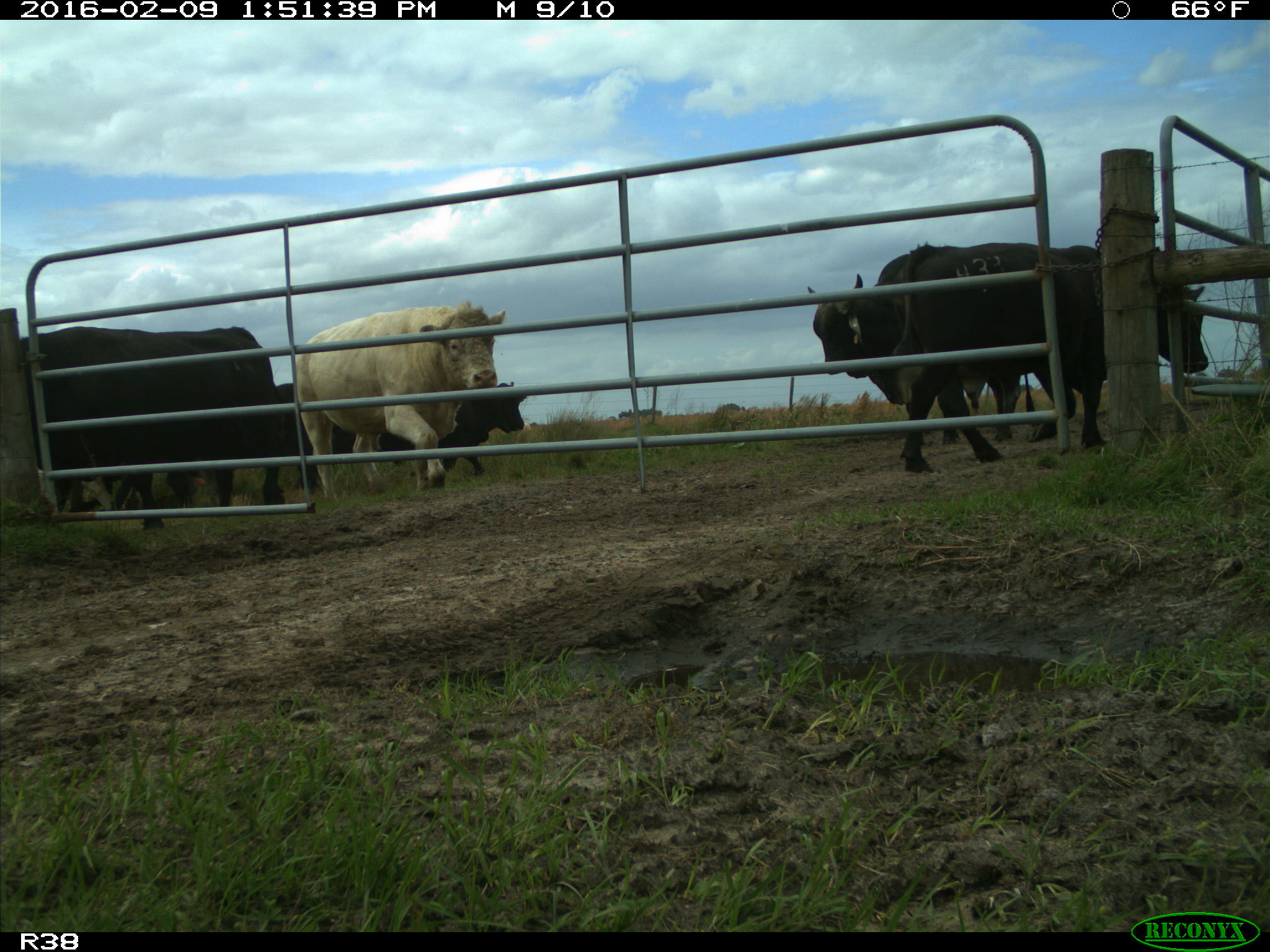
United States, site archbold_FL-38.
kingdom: Animalia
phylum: Chordata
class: Mammalia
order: Artiodactyla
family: Bovidae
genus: Bos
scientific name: Bos taurus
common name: domestic cow